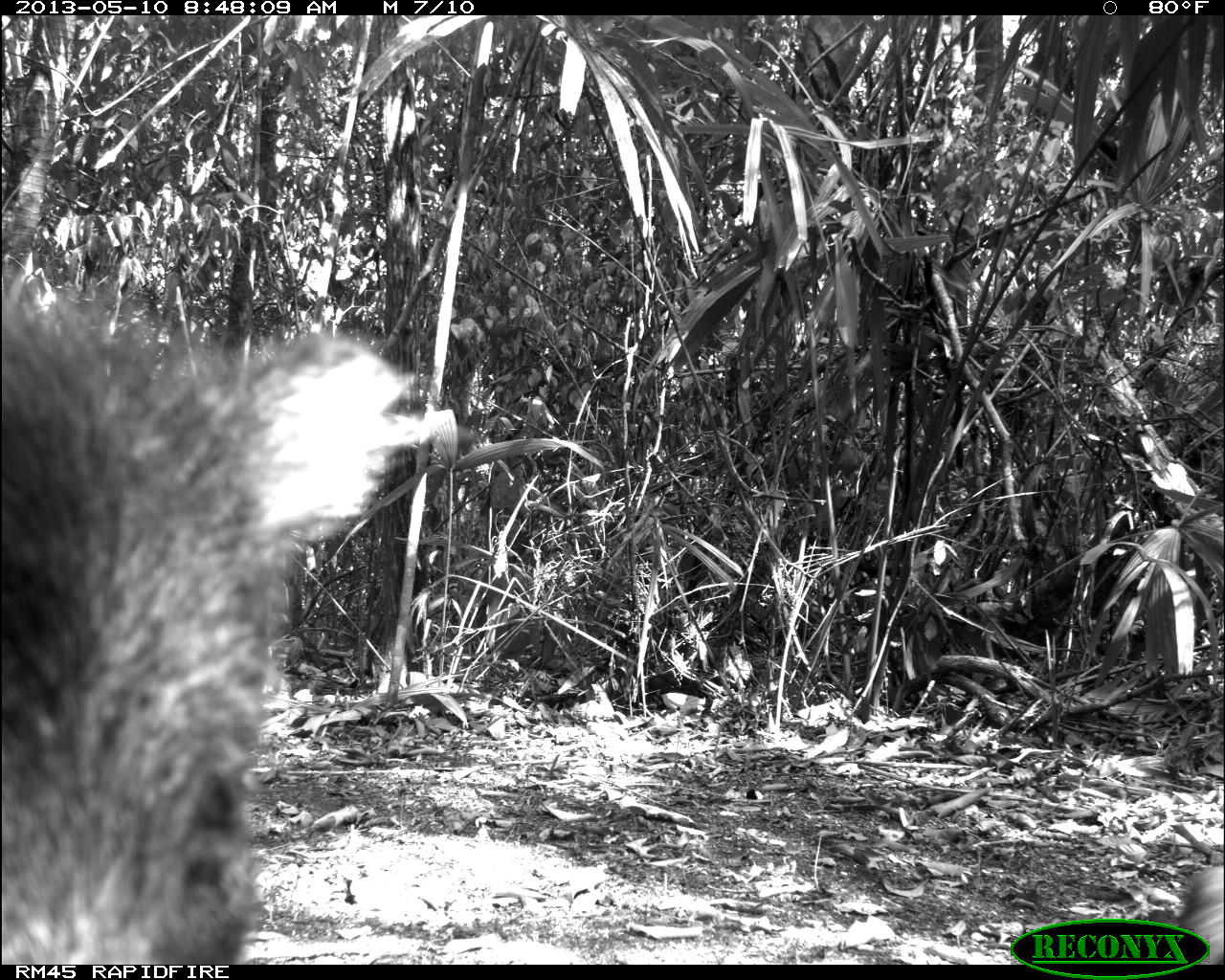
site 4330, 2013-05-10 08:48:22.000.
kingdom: Animalia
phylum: Chordata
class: Mammalia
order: Artiodactyla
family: Tayassuidae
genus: Tayassu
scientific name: Tayassu pecari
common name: white-lipped peccary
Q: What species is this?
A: Tayassu pecari (white-lipped peccary).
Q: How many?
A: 4.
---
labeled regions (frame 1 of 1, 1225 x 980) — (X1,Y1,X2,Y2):
tayassu pecari: (0,257,427,964)